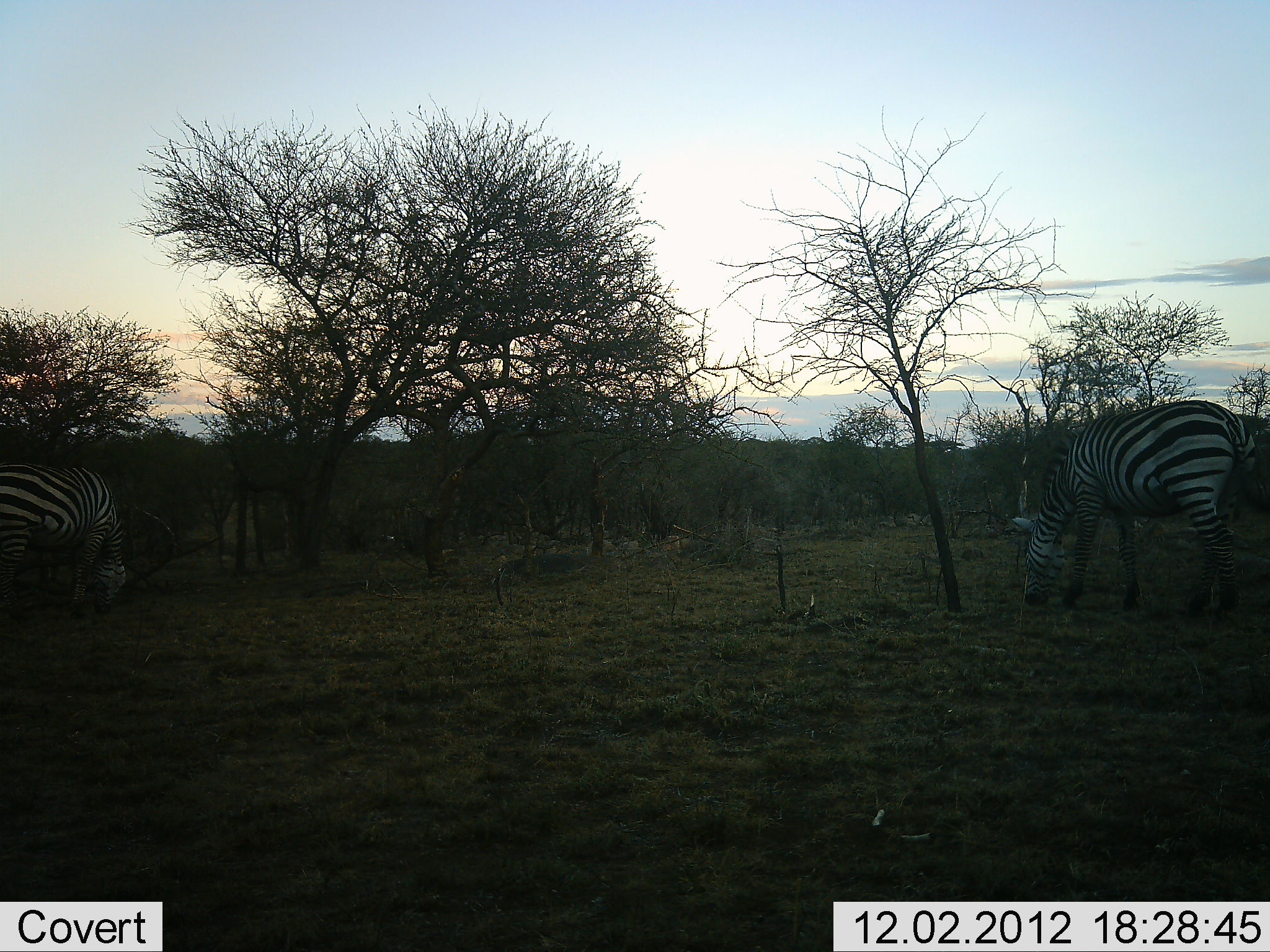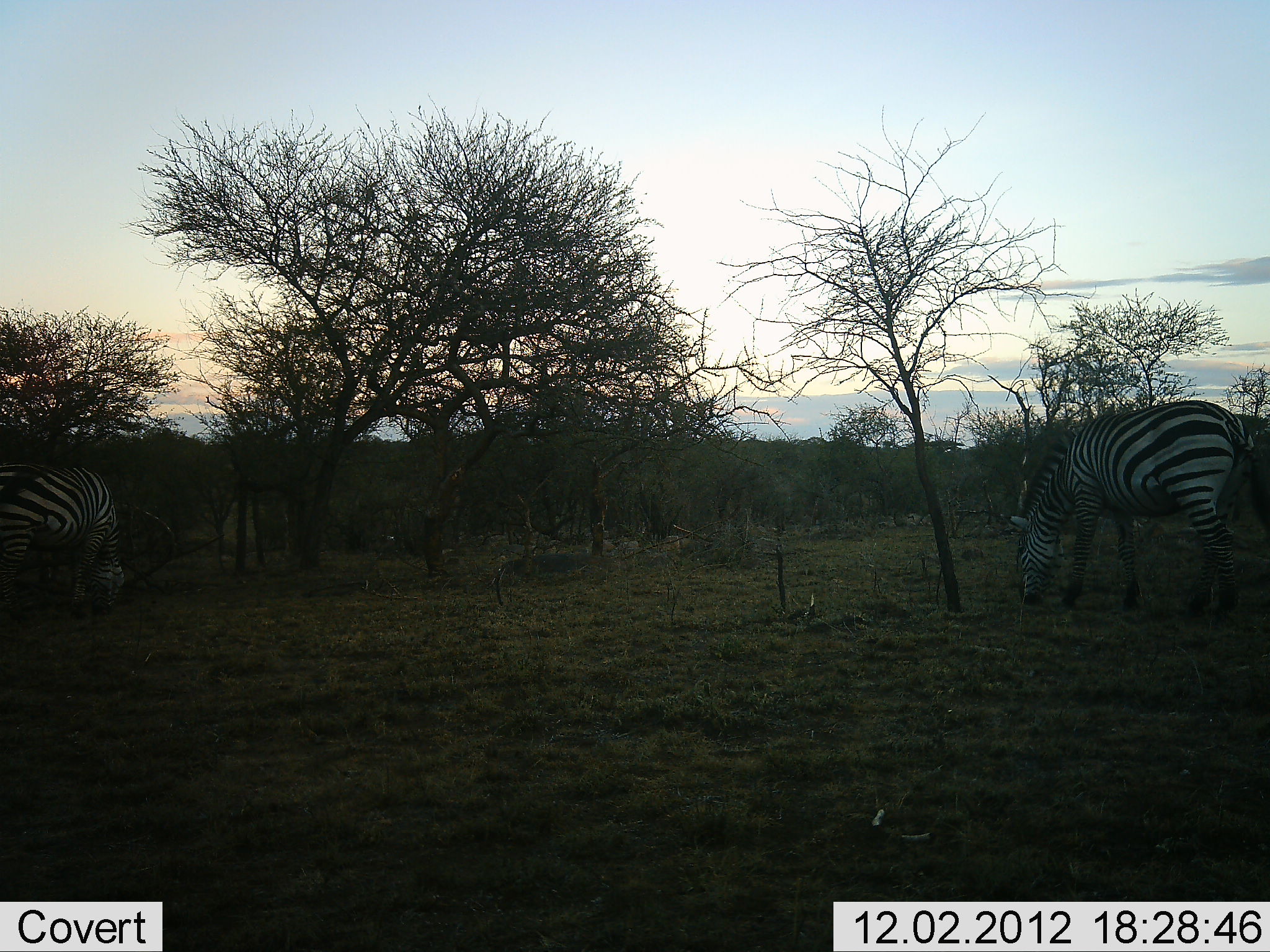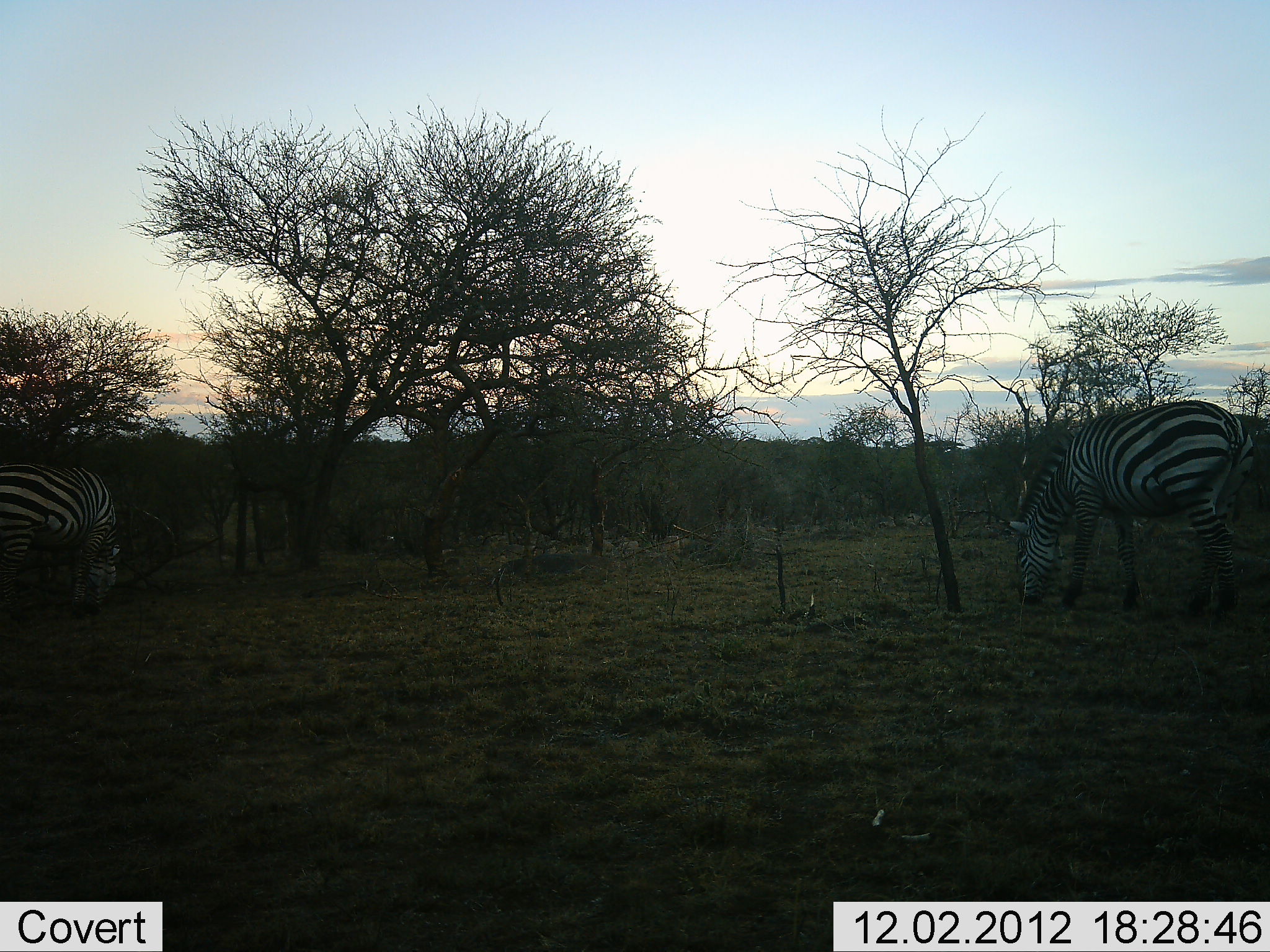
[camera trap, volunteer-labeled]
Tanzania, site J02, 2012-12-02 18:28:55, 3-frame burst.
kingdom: Animalia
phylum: Chordata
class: Mammalia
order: Perissodactyla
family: Equidae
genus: Equus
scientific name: Equus quagga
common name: plains zebra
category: zebra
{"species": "zebra (plains zebra) (Equus quagga)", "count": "2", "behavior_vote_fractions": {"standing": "35%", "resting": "0%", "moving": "4%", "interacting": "0%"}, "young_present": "0%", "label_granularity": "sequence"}